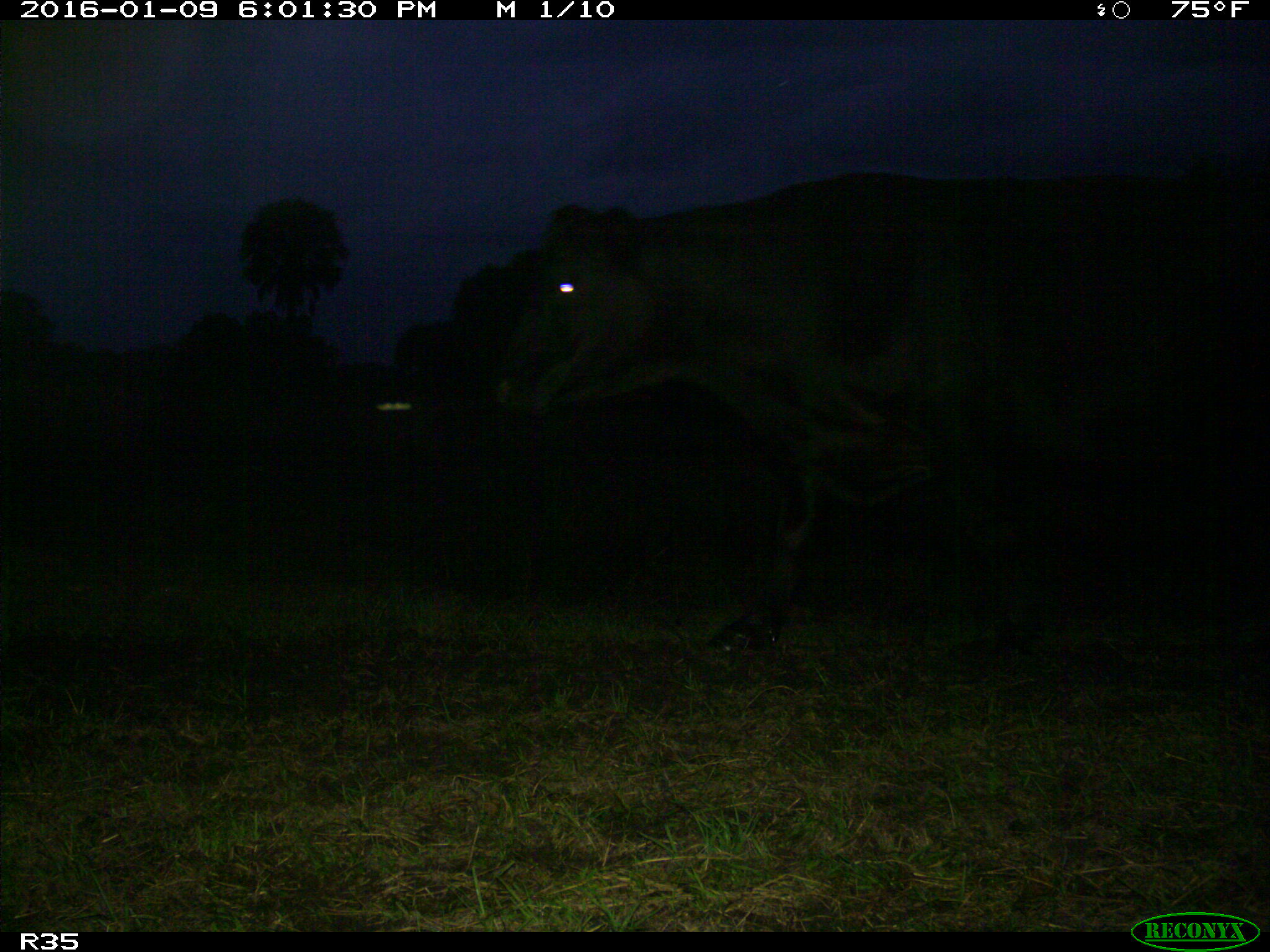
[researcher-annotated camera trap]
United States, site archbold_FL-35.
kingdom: Animalia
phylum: Chordata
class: Mammalia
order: Artiodactyla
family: Bovidae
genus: Bos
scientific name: Bos taurus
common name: domestic cow